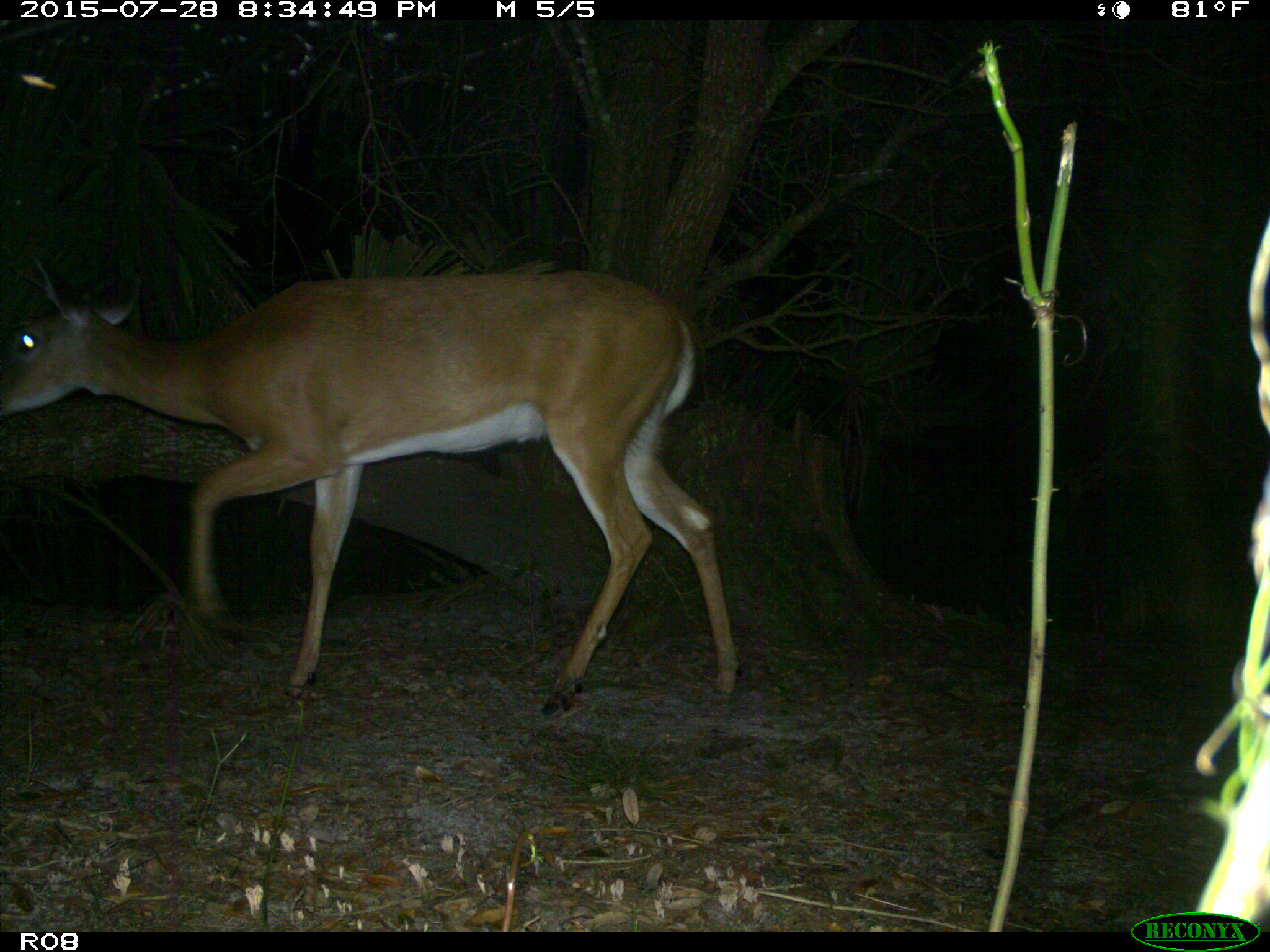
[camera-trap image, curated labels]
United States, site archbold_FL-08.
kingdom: Animalia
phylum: Chordata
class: Mammalia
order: Artiodactyla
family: Cervidae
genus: Odocoileus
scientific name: Odocoileus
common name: deer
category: unidentified deer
Unidentified deer (deer) (Odocoileus).